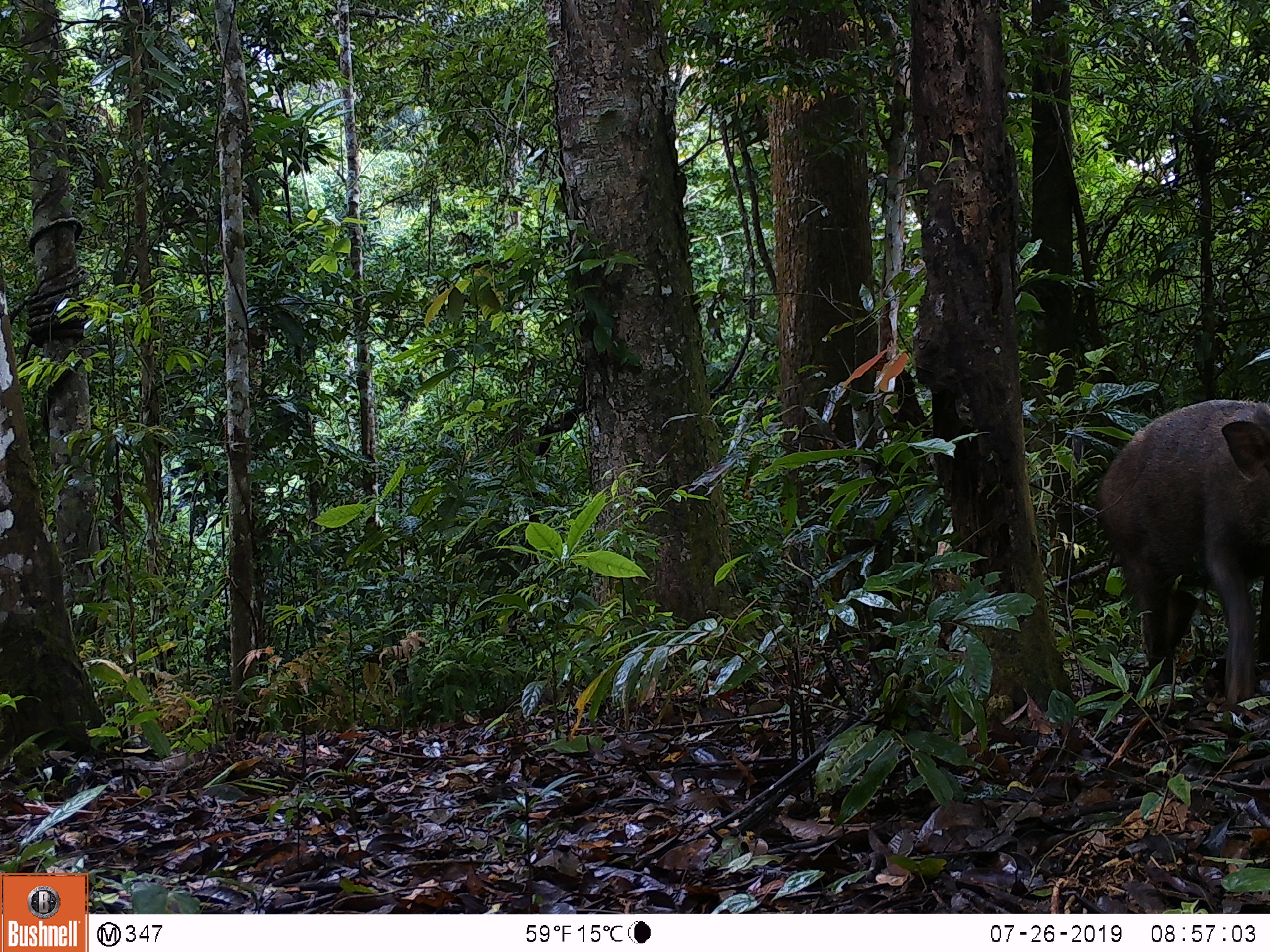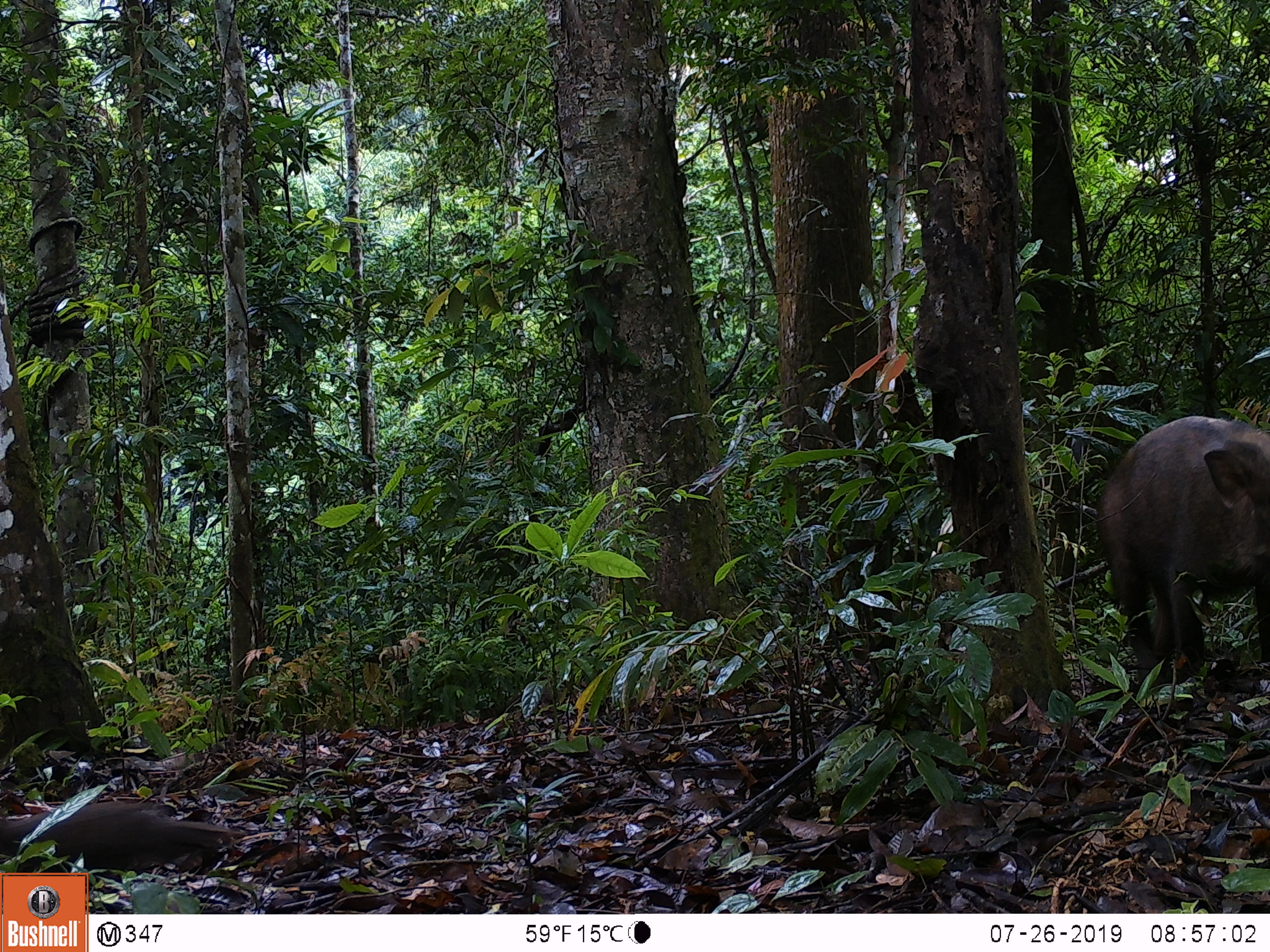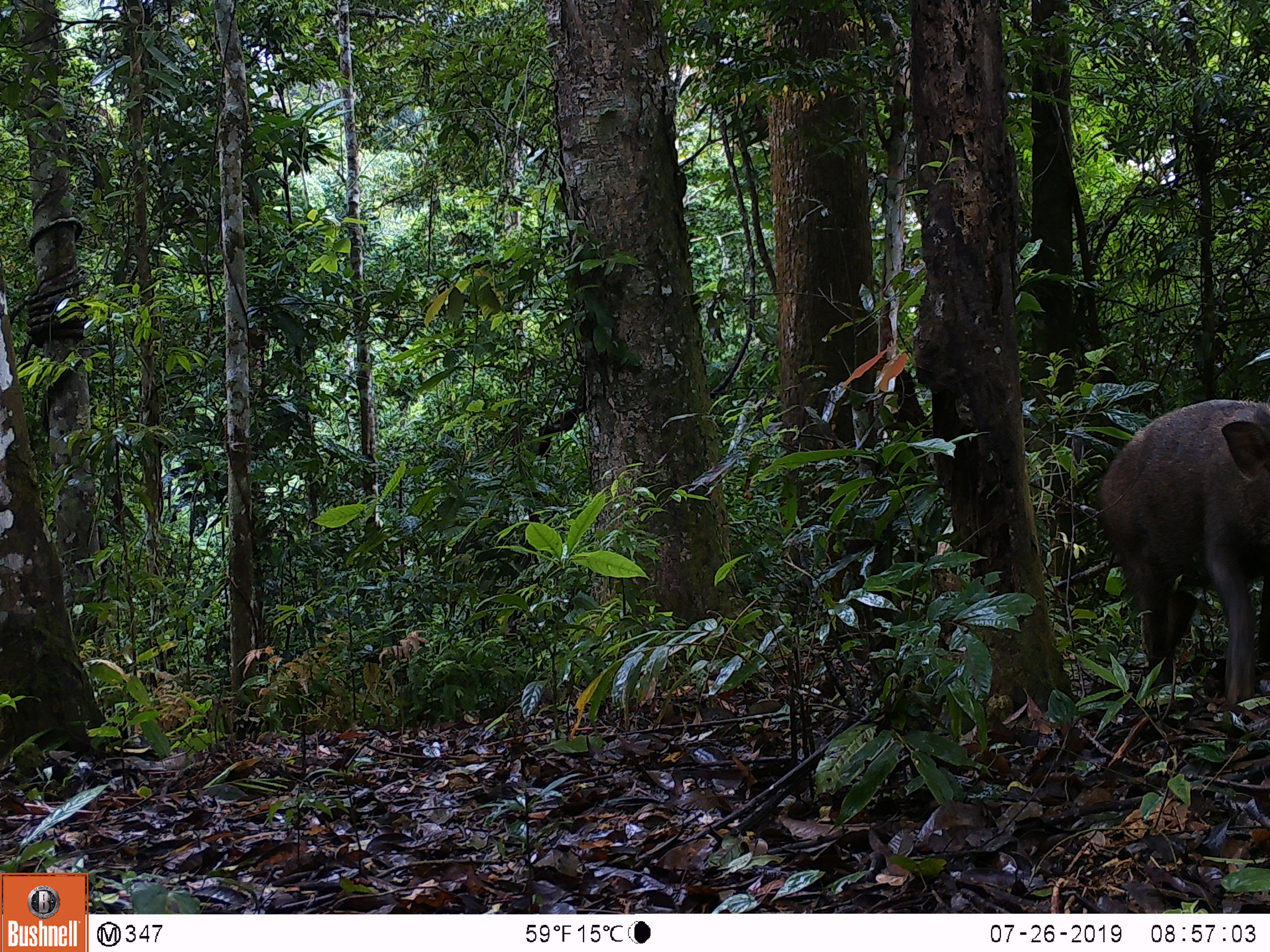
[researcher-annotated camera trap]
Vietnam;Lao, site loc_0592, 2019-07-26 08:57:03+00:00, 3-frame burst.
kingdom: Animalia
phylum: Chordata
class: Aves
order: Galliformes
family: Phasianidae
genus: Polyplectron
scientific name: Polyplectron bicalcaratum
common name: gray peacock-pheasant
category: grey peacock pheasant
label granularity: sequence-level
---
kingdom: Animalia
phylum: Chordata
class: Mammalia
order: Artiodactyla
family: Suidae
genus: Sus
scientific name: Sus scrofa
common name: eurasian wild pig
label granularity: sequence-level